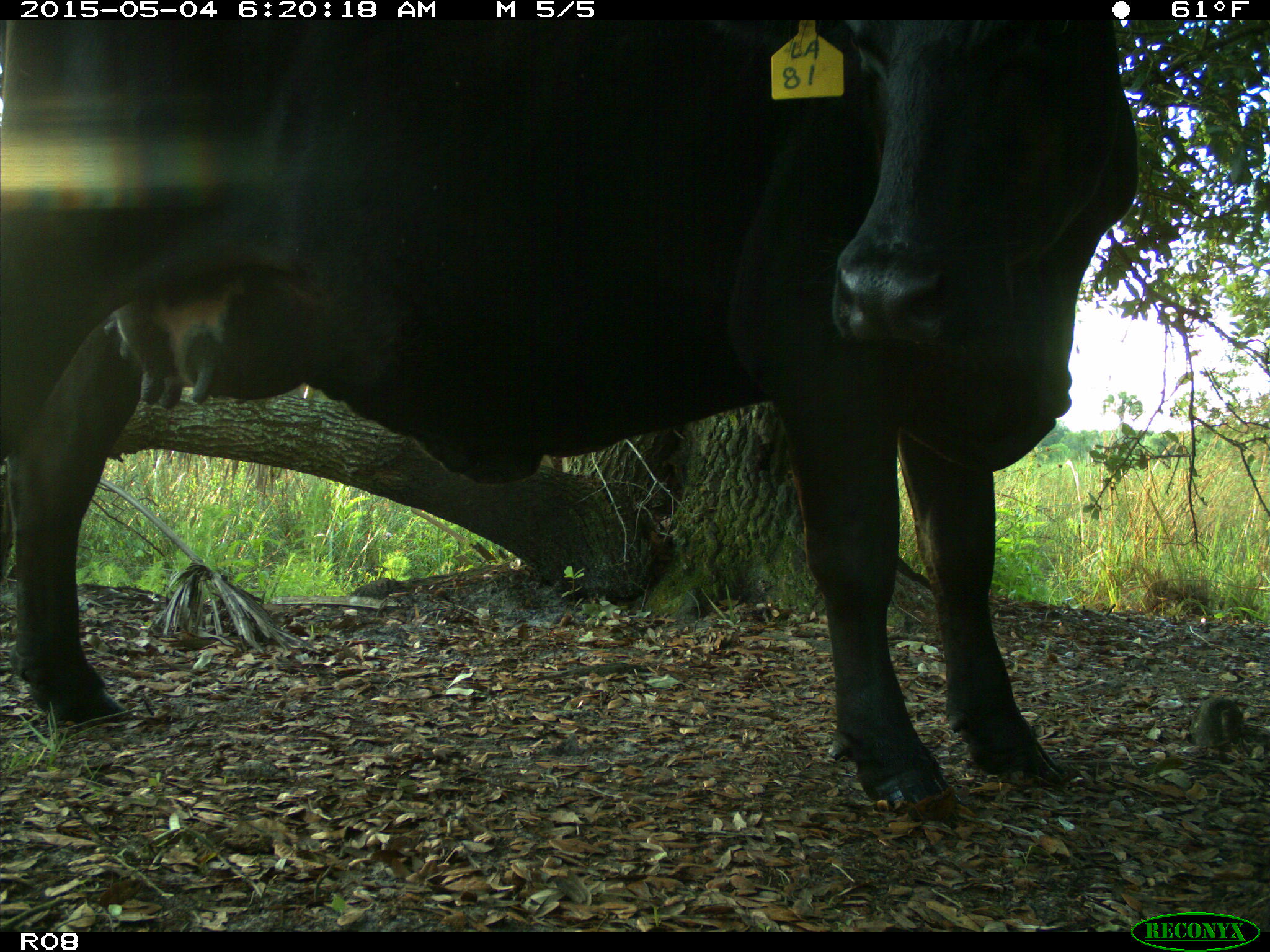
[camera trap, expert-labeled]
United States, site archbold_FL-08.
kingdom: Animalia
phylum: Chordata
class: Mammalia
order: Artiodactyla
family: Bovidae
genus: Bos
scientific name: Bos taurus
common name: domestic cow